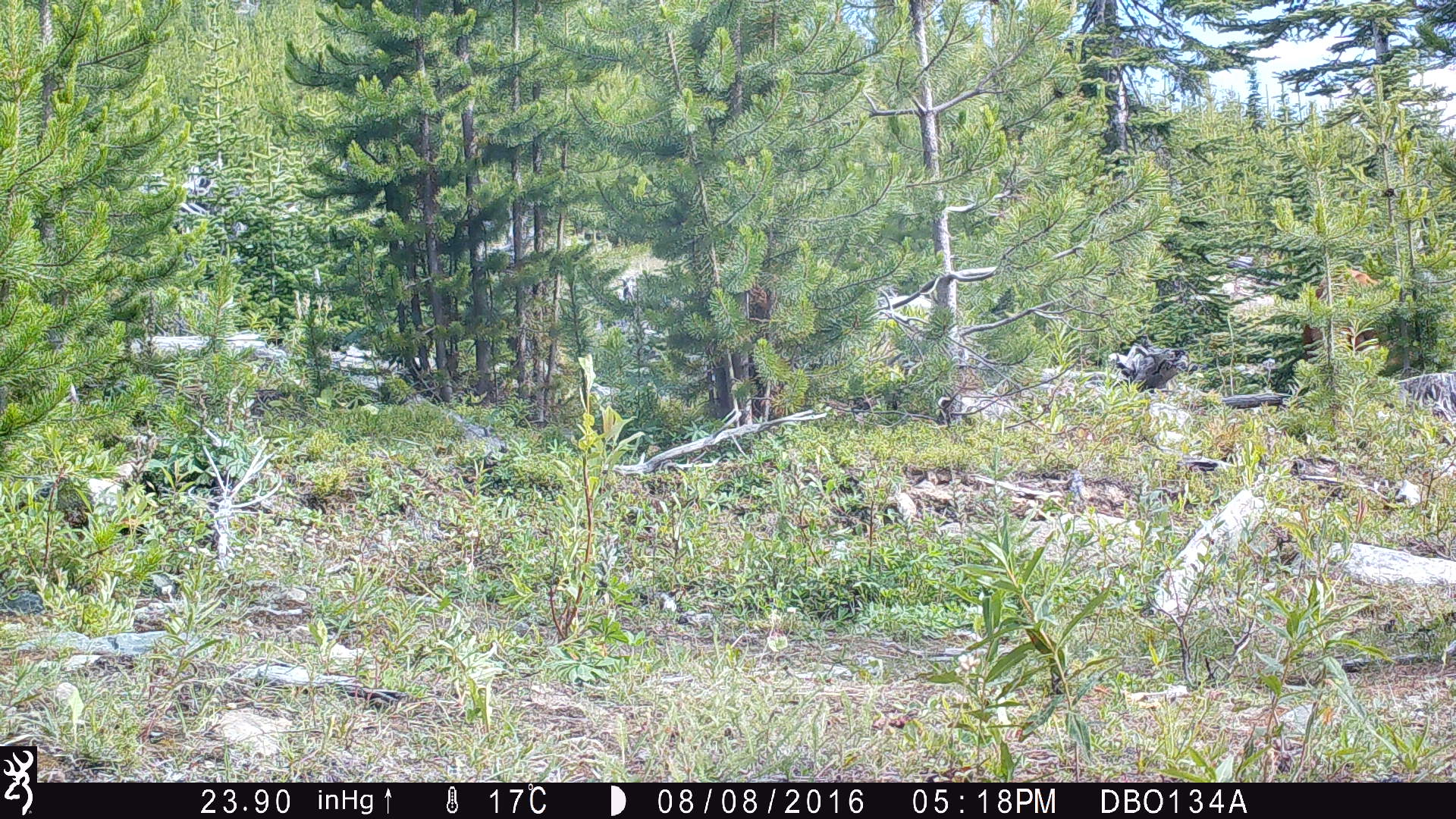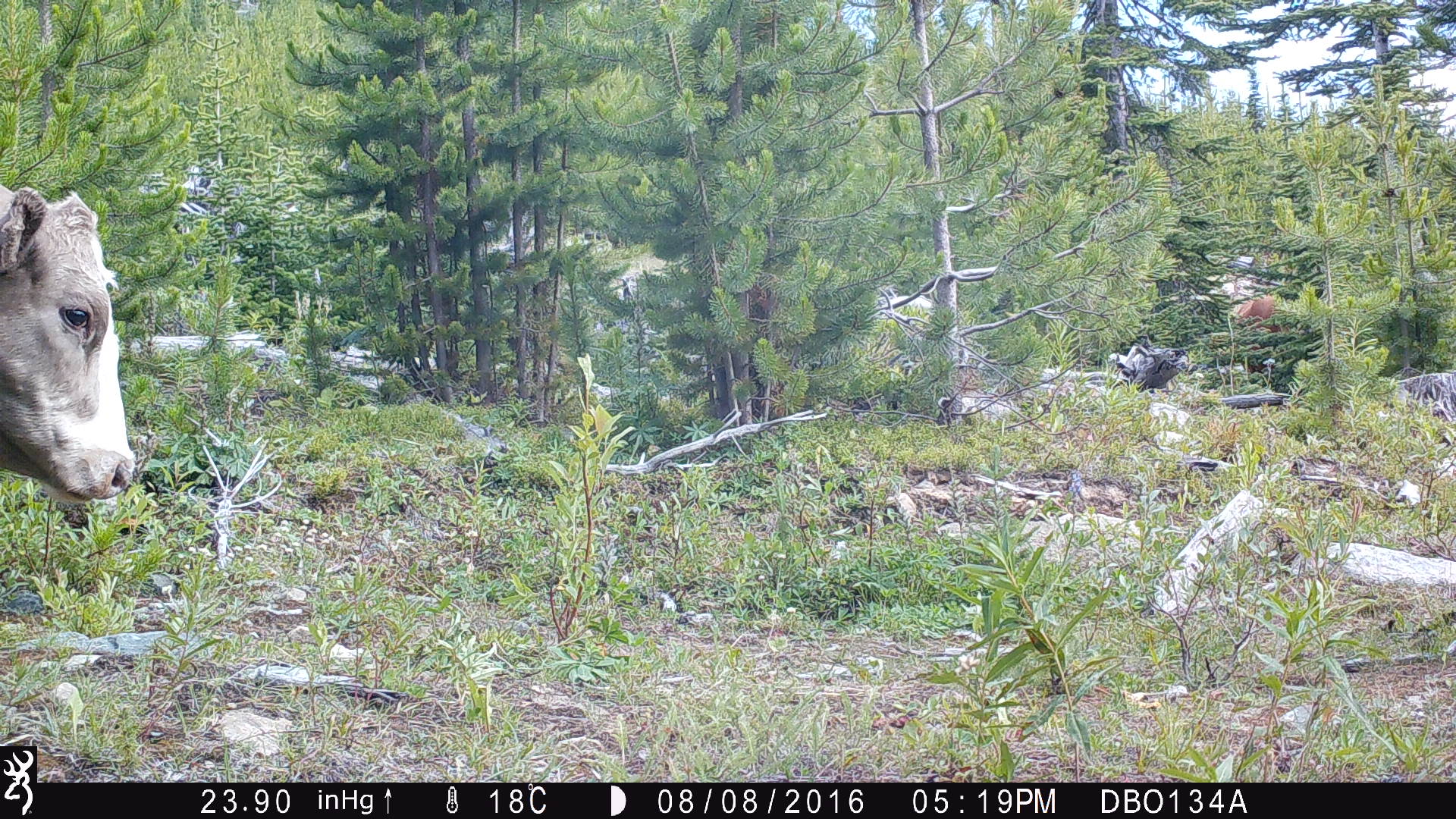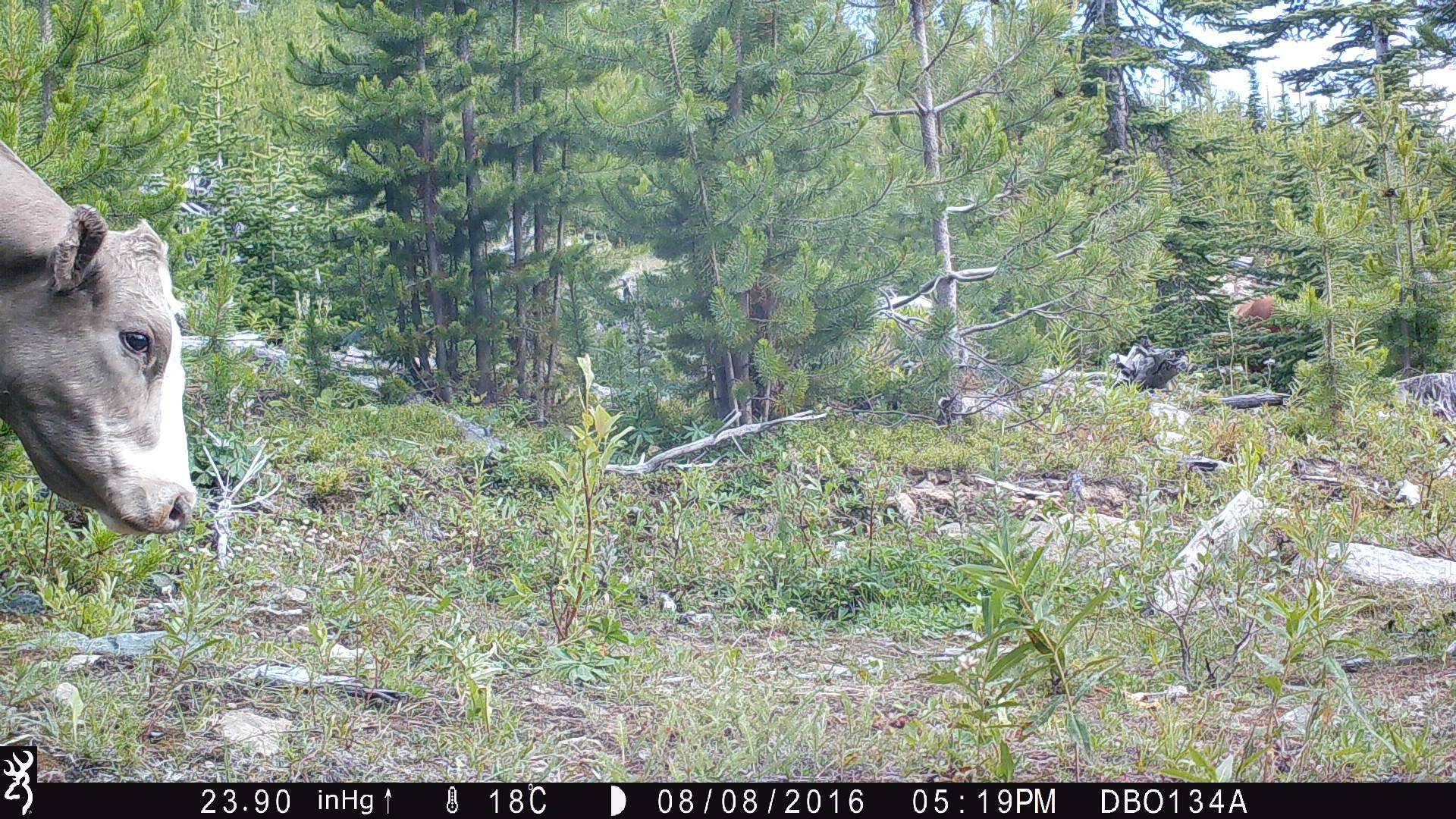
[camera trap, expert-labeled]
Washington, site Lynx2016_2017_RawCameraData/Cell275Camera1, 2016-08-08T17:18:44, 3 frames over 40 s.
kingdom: Animalia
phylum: Chordata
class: Mammalia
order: Artiodactyla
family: Bovidae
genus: Bos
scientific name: Bos taurus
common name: domestic cattle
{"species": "domestic cattle (Bos taurus)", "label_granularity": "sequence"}